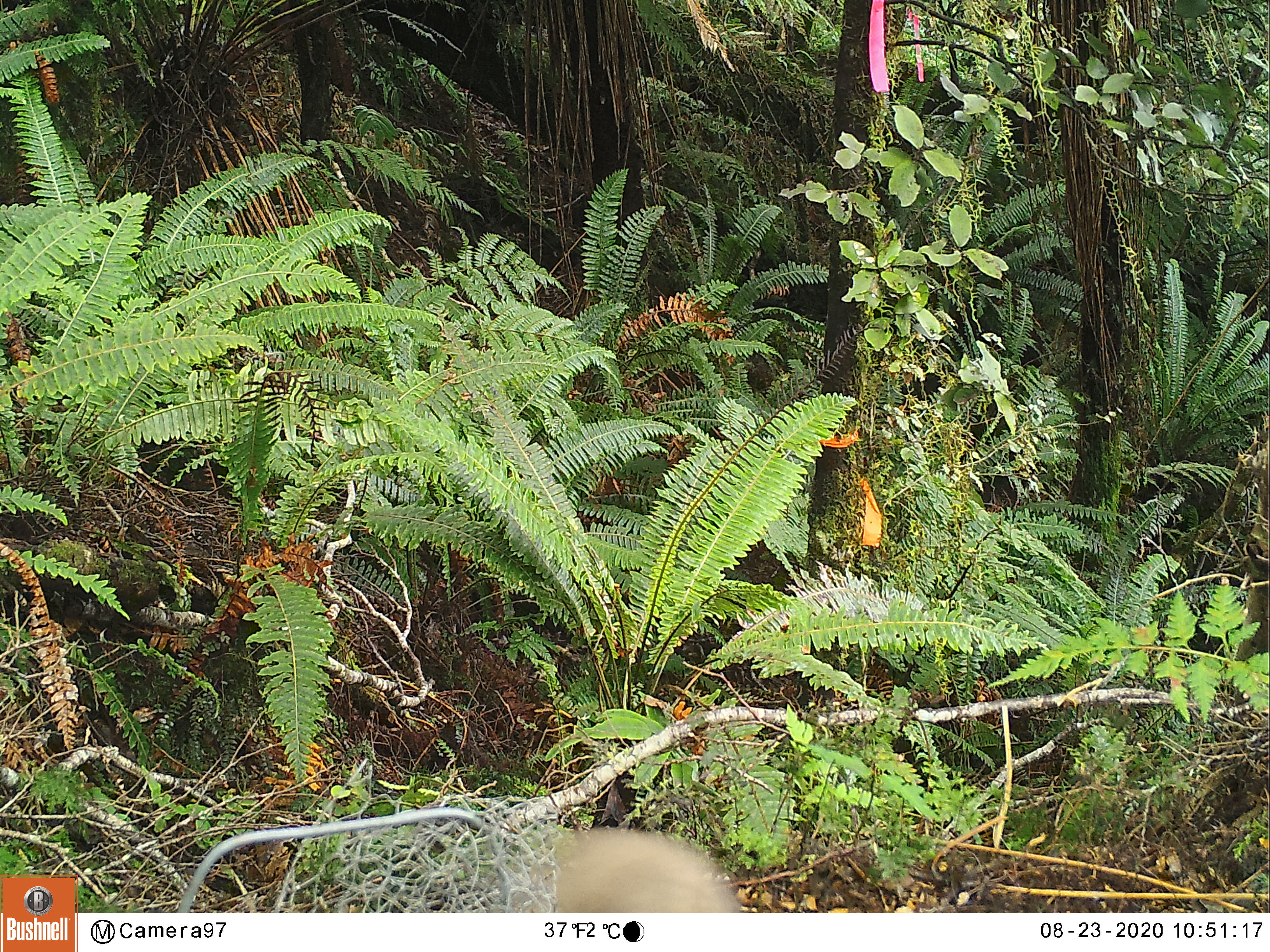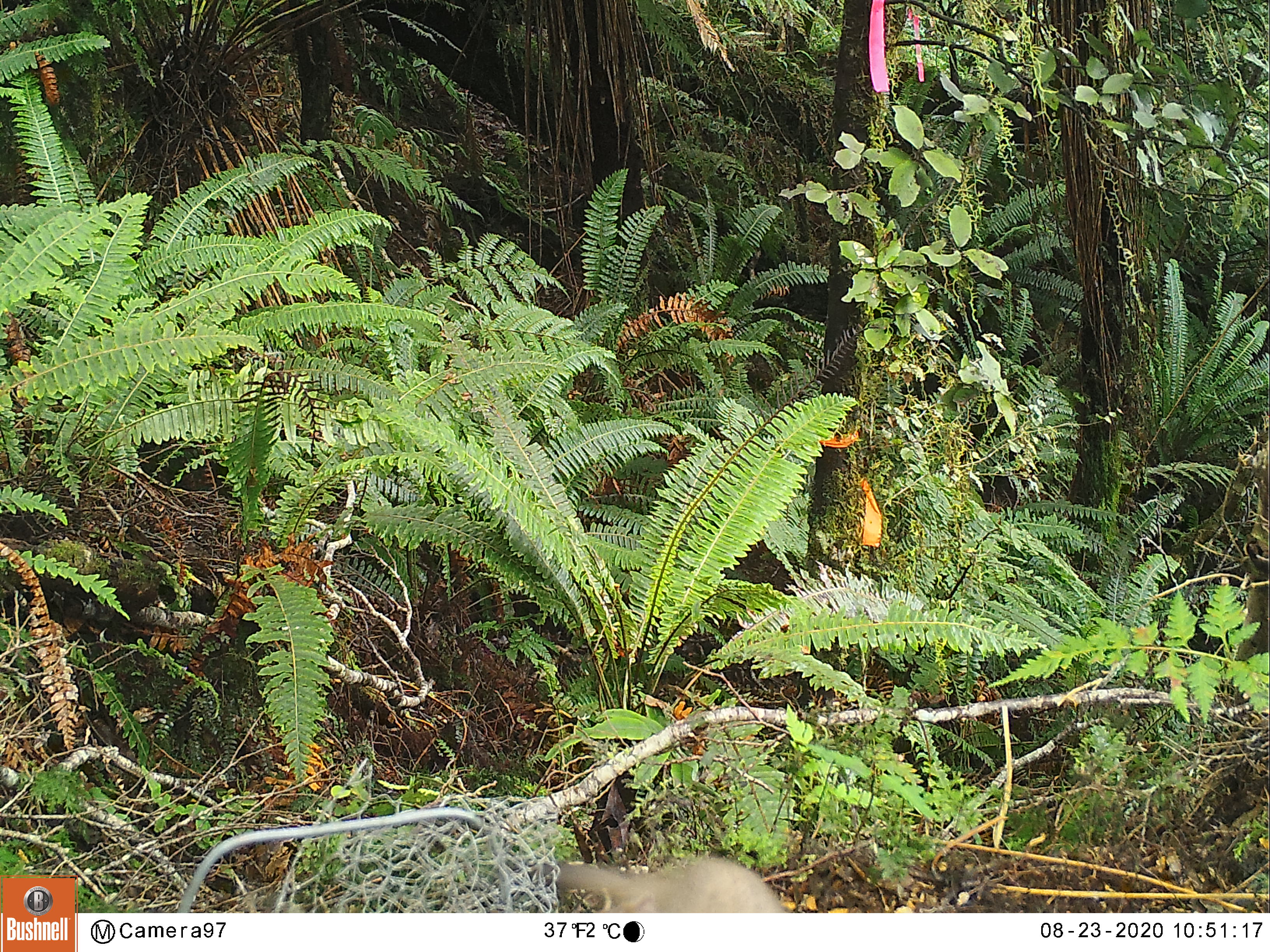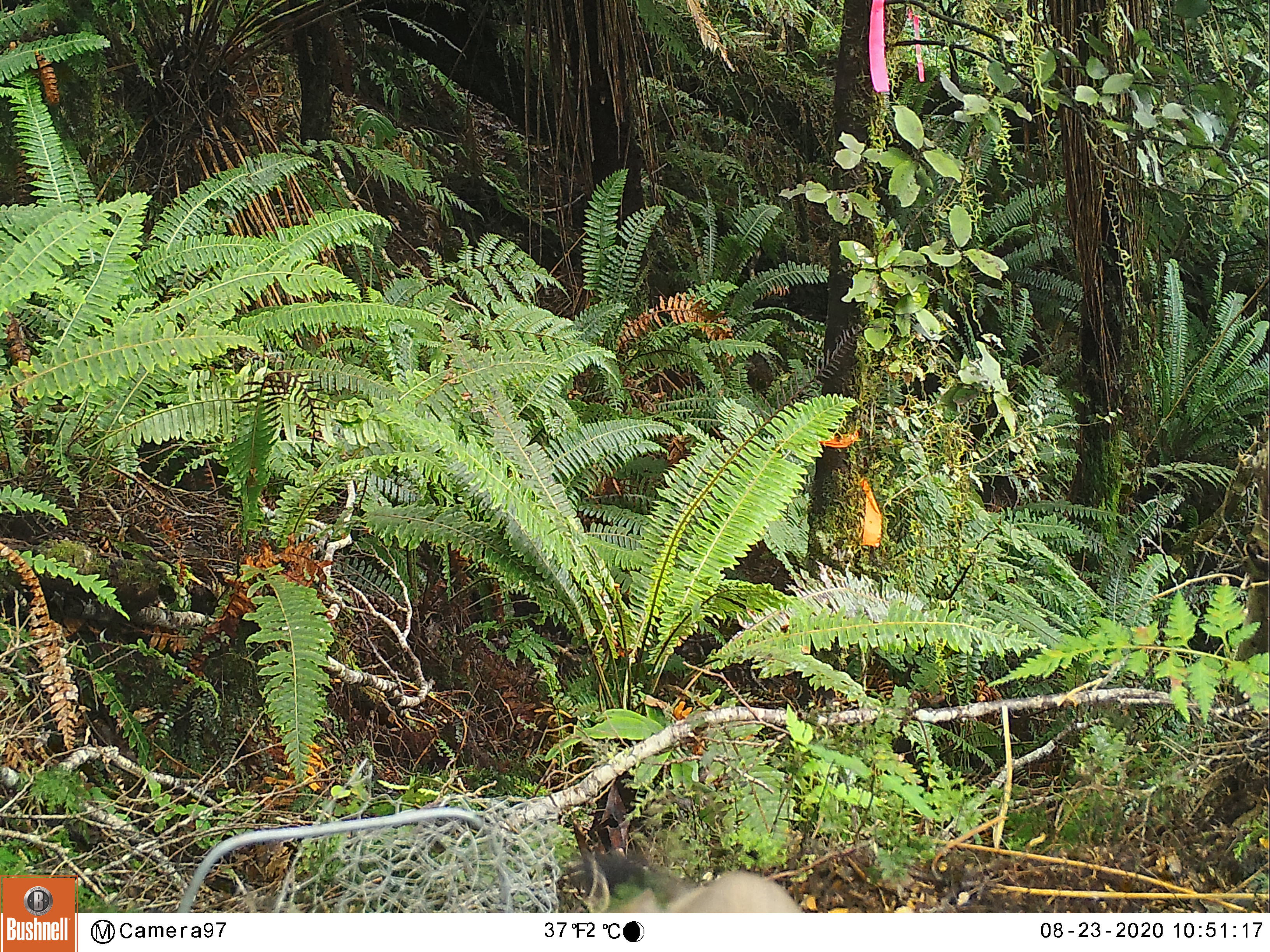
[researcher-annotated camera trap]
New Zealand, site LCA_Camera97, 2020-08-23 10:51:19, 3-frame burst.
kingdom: Animalia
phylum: Chordata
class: Mammalia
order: Carnivora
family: Mustelidae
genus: Mustela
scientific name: Mustela erminea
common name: stoat